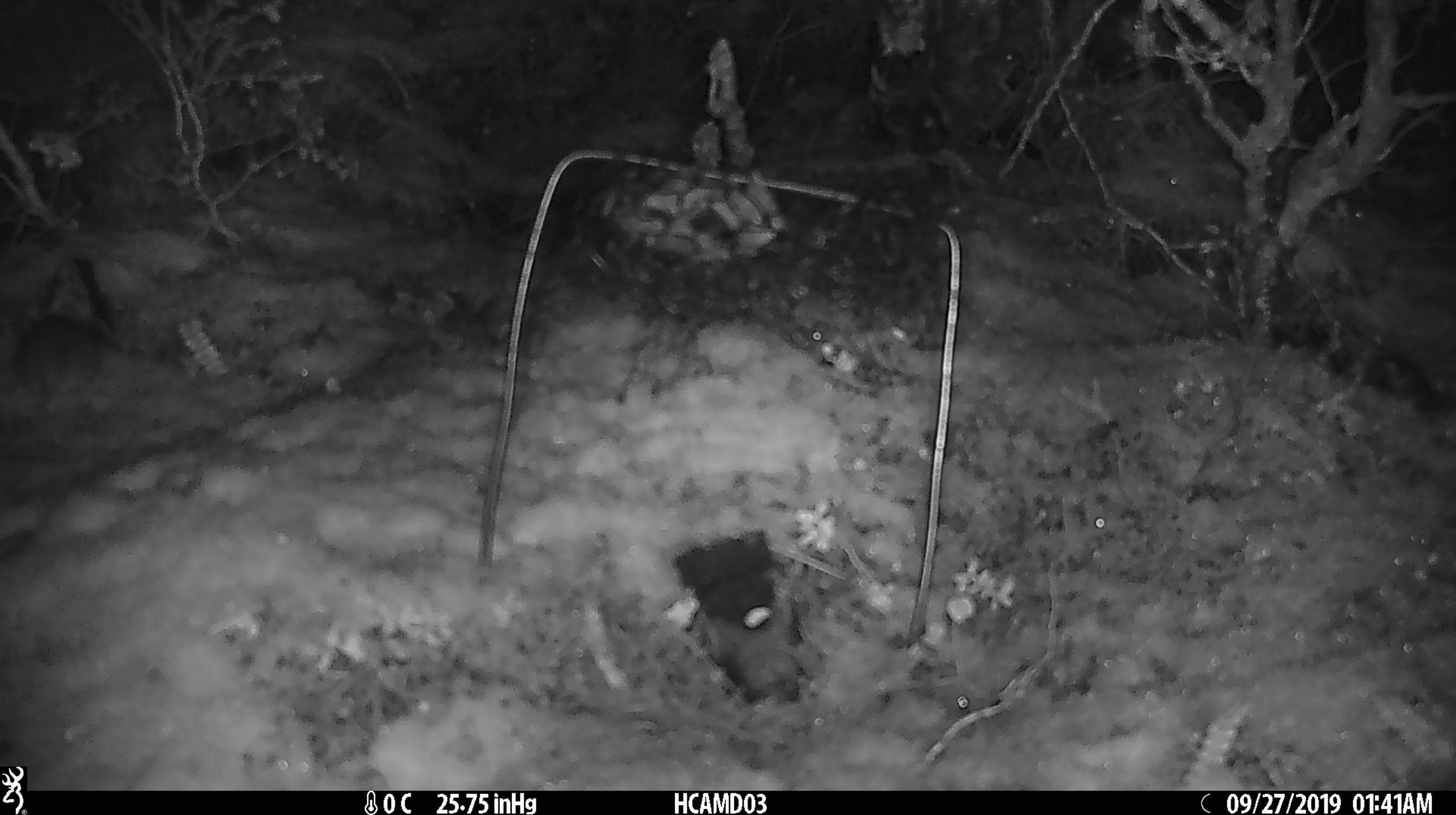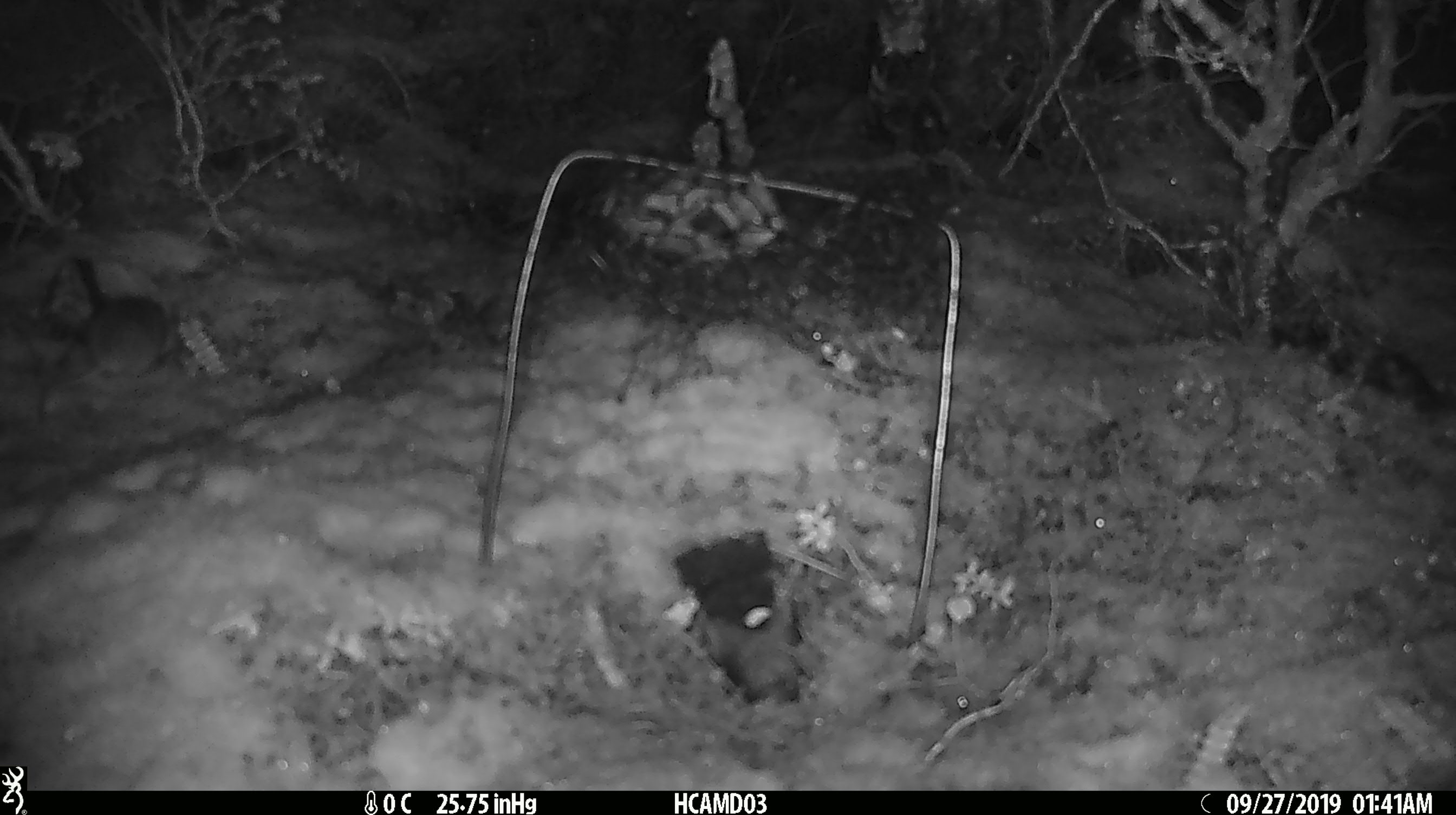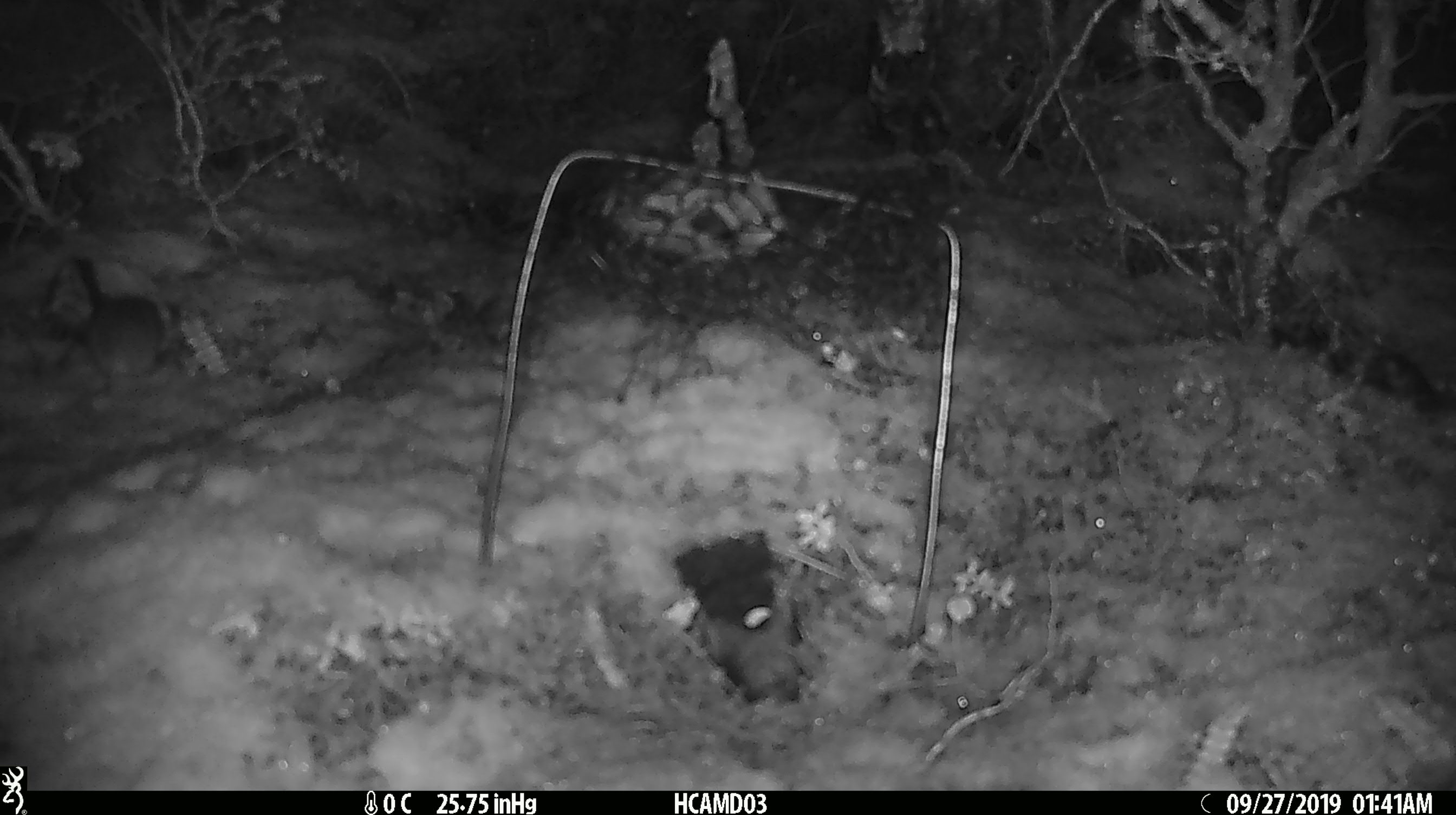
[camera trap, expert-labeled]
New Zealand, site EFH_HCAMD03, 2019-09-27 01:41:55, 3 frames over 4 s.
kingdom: Animalia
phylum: Chordata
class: Mammalia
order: Rodentia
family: Muridae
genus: Mus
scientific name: Mus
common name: mouse